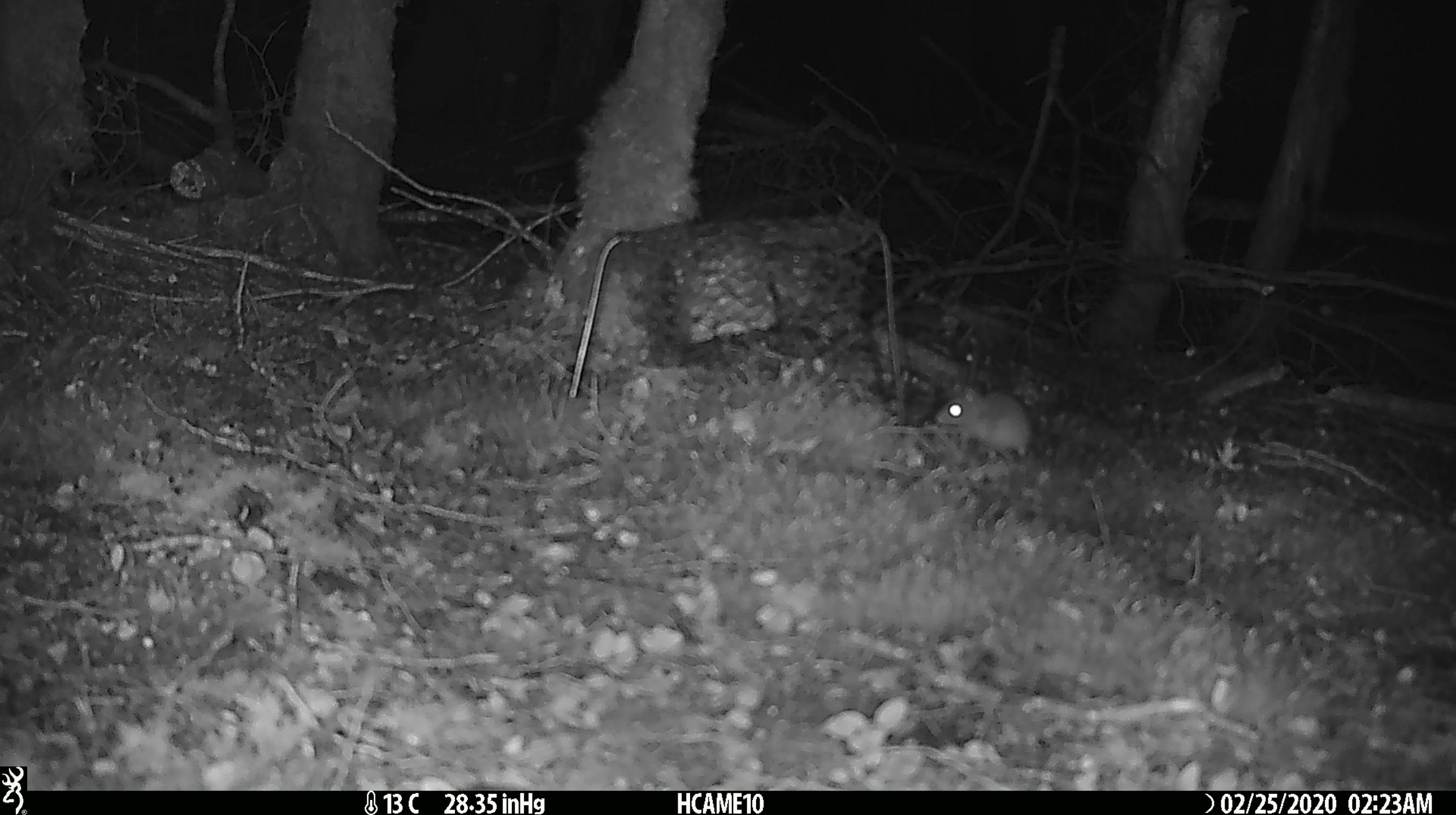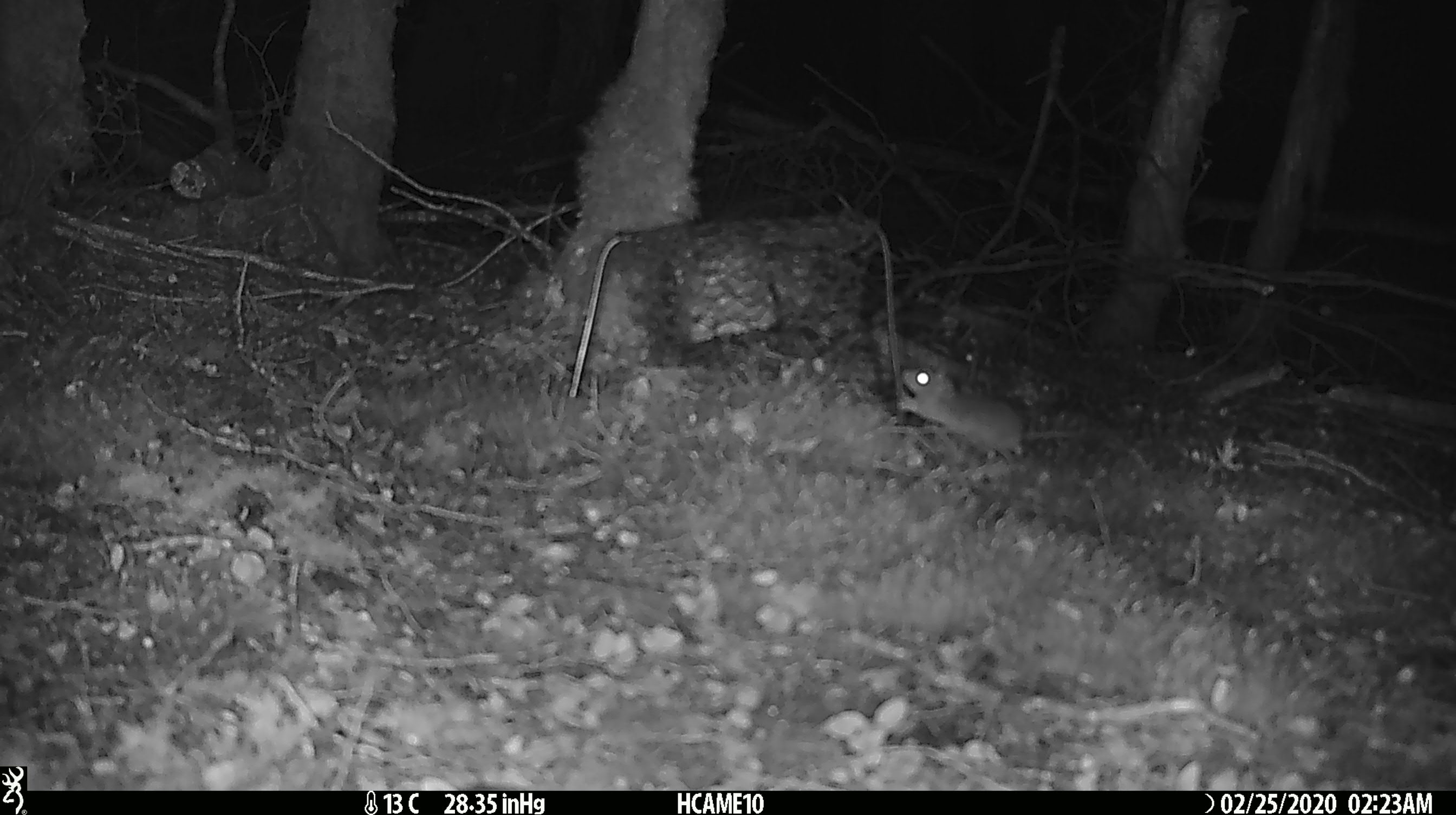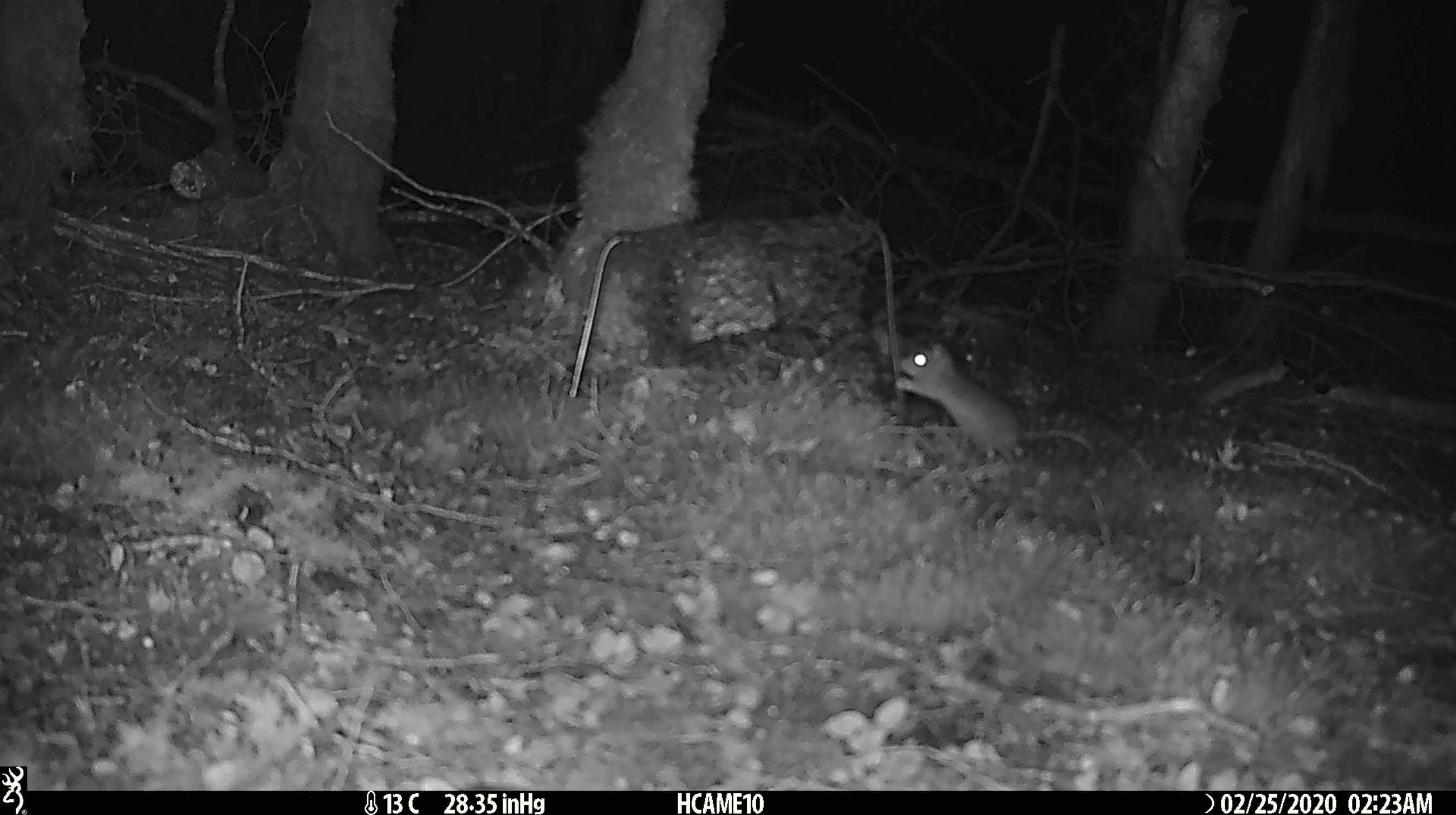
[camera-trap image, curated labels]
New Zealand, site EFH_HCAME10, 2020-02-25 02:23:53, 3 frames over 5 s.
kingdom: Animalia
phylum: Chordata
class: Mammalia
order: Rodentia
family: Muridae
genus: Mus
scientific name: Mus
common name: mouse